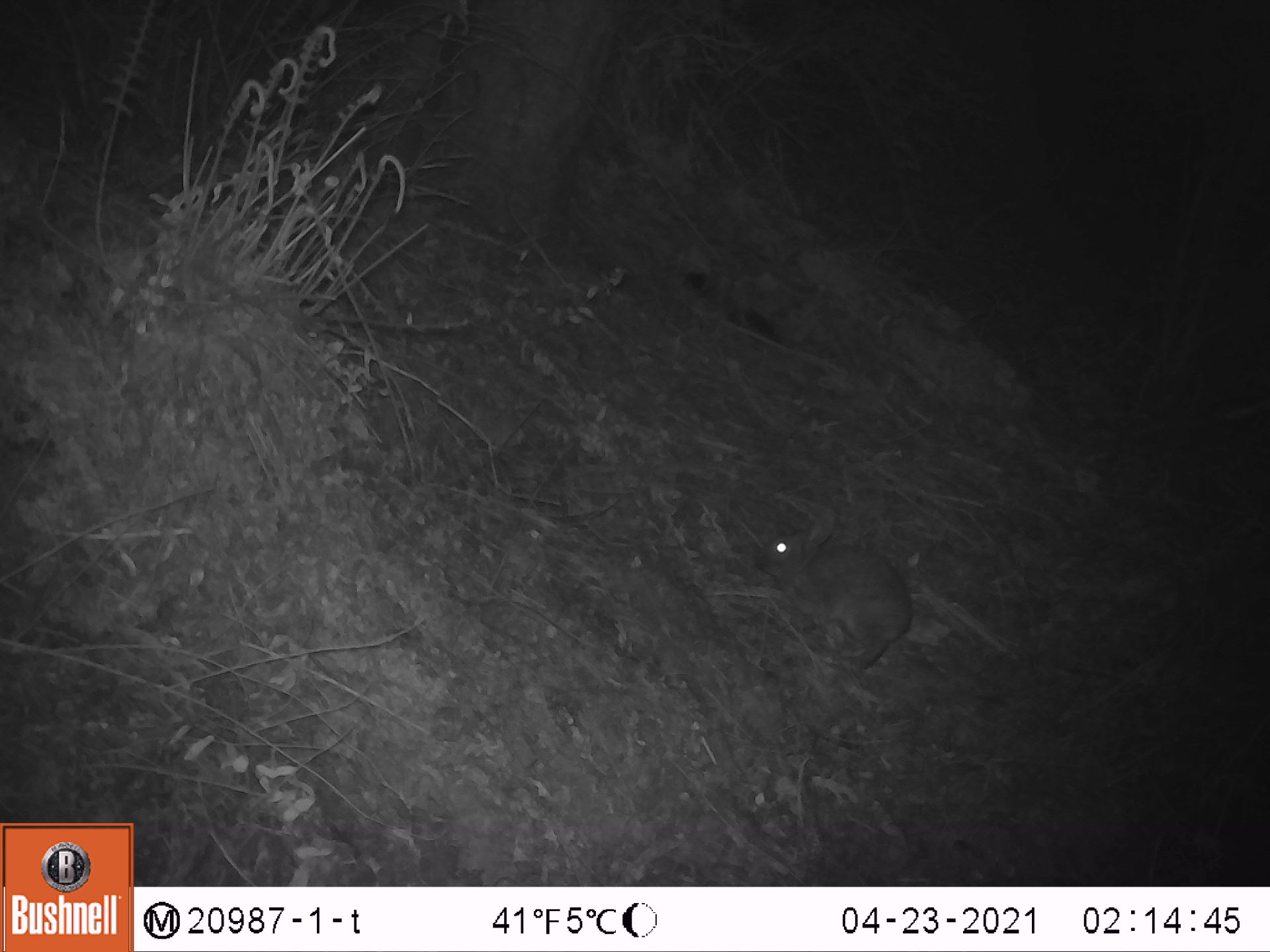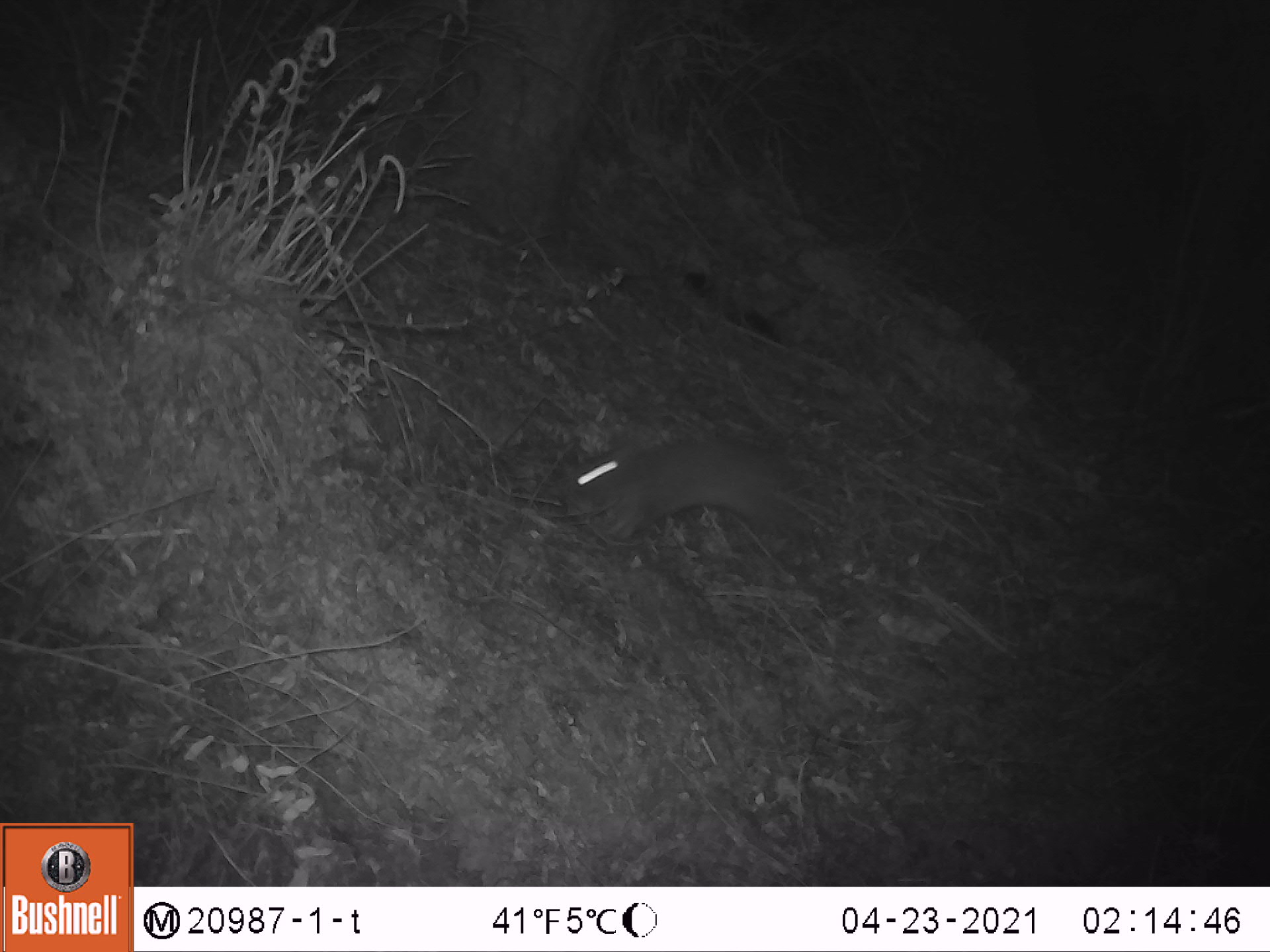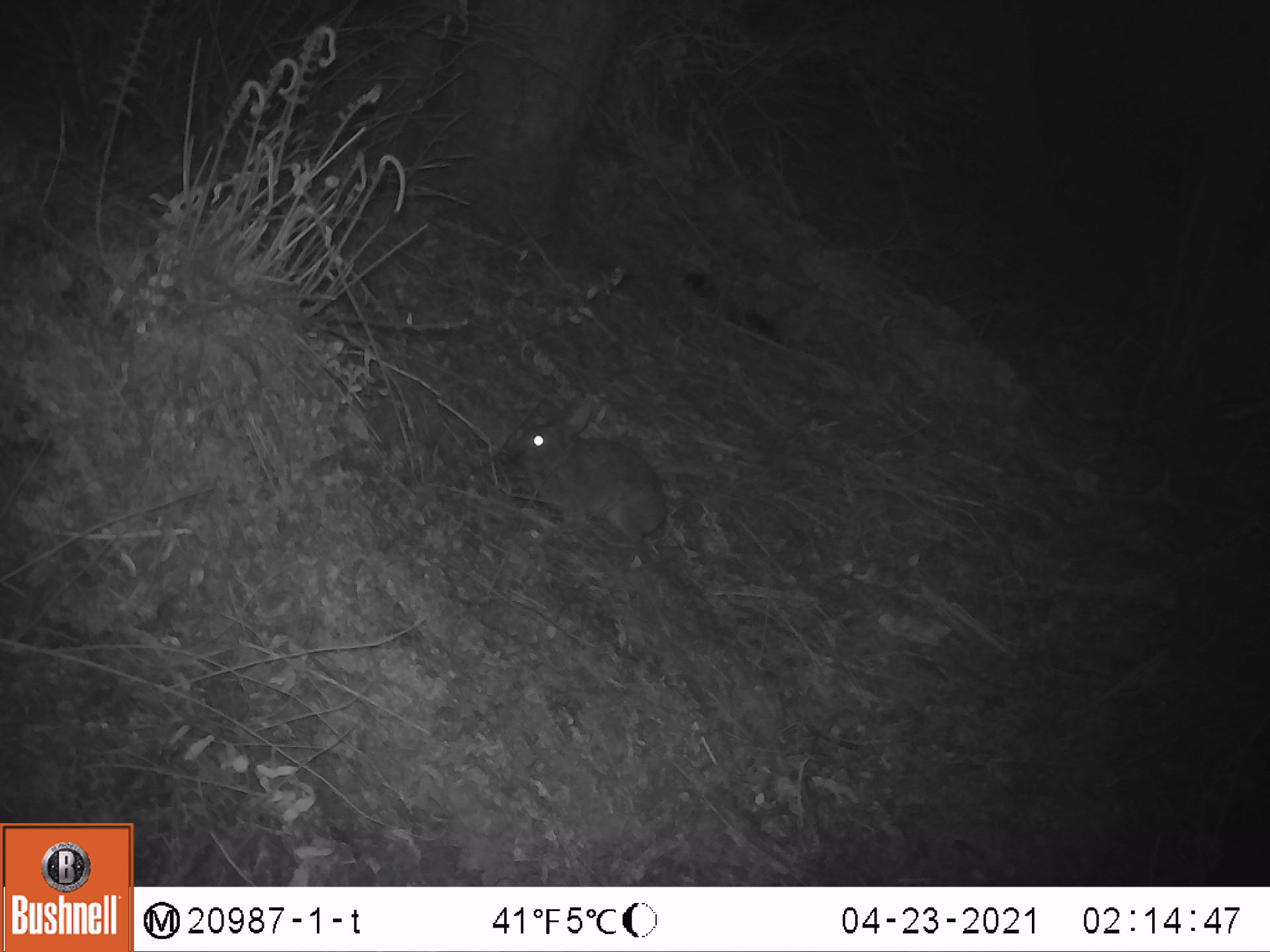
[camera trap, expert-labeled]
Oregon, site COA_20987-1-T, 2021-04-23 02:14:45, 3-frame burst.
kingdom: Animalia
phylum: Chordata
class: Mammalia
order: Lagomorpha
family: Leporidae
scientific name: Leporidae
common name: hares and rabbits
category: leporidae family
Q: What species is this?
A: Leporidae family (hares and rabbits) (Leporidae).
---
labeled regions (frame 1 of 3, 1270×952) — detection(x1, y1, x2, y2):
leporidae family: detection(751, 495, 921, 673)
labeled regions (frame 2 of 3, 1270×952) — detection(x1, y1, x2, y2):
leporidae family: detection(555, 406, 833, 552)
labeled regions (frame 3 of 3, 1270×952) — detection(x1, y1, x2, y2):
leporidae family: detection(501, 401, 672, 542)